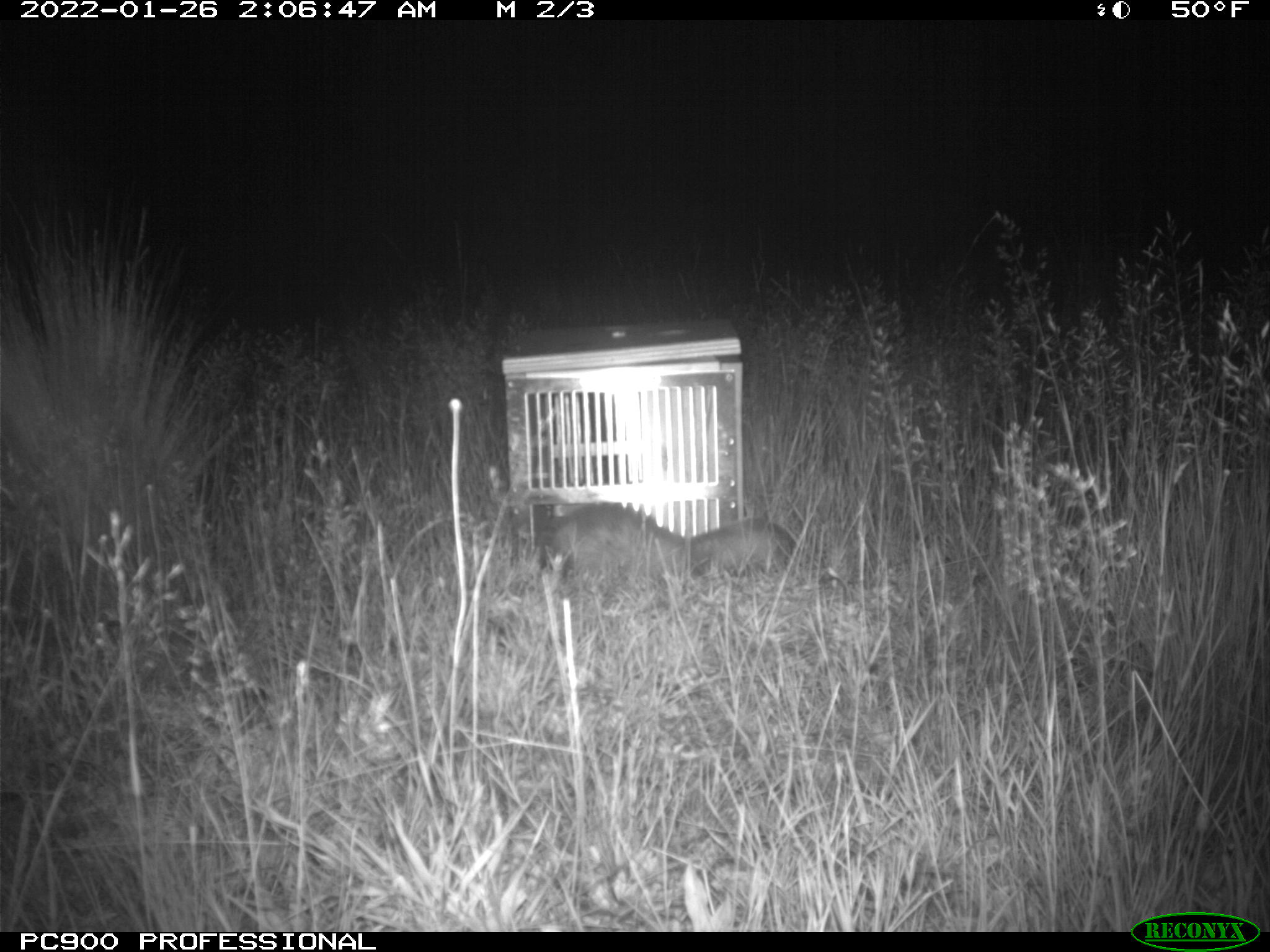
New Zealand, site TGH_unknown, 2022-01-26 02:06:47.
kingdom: Animalia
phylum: Chordata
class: Mammalia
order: Carnivora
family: Mustelidae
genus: Mustela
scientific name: Mustela furo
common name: ferret